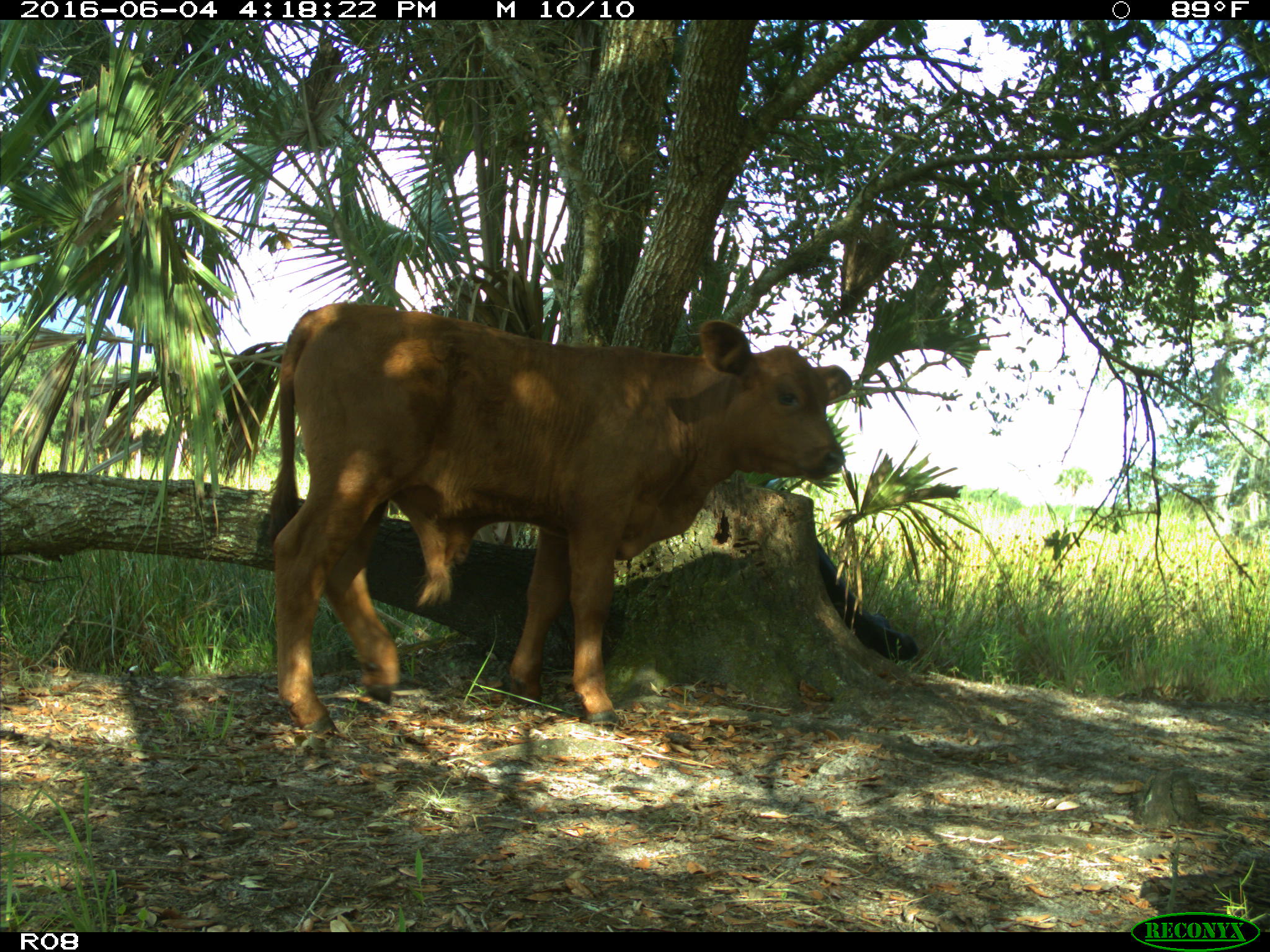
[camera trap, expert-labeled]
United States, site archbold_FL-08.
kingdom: Animalia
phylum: Chordata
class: Mammalia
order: Artiodactyla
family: Bovidae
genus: Bos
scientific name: Bos taurus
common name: domestic cow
Bos taurus (domestic cow).